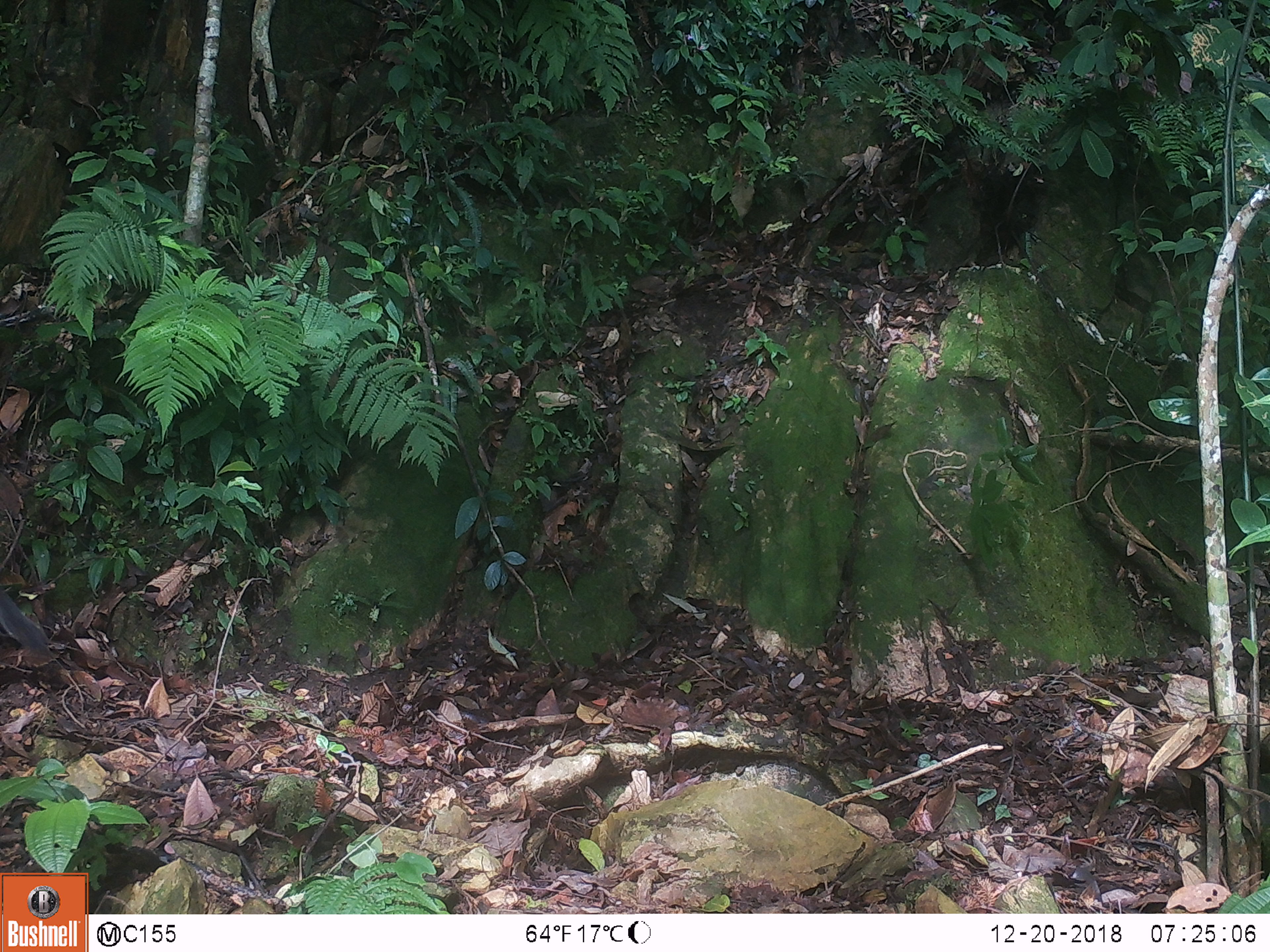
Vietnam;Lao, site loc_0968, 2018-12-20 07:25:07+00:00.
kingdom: Animalia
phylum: Chordata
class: Mammalia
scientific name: Mammalia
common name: mammal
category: unidentified mammal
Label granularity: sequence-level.